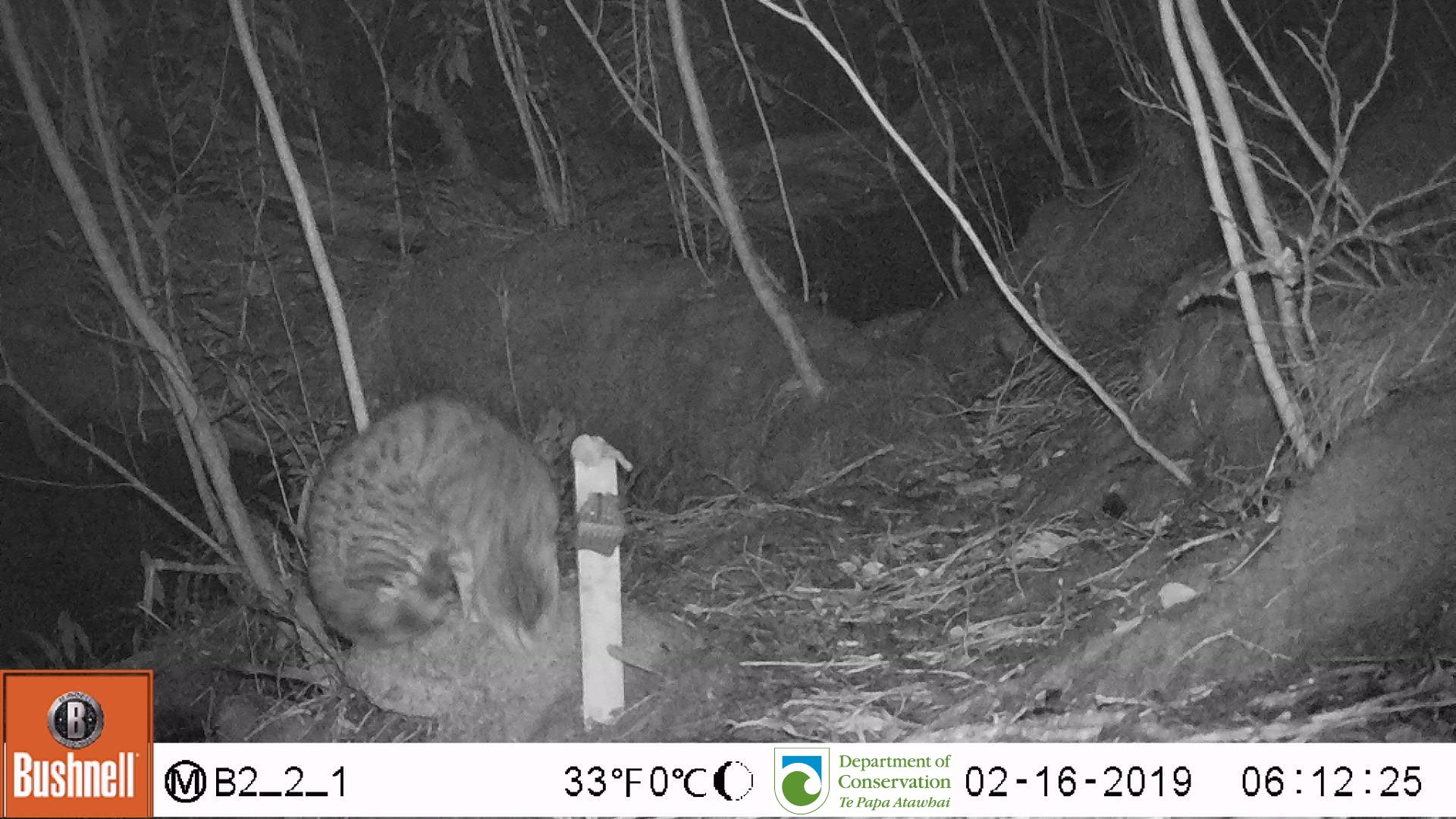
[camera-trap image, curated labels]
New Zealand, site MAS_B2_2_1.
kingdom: Animalia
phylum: Chordata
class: Mammalia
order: Carnivora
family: Felidae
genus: Felis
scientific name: Felis catus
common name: domestic cat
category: cat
Cat (domestic cat) (Felis catus).